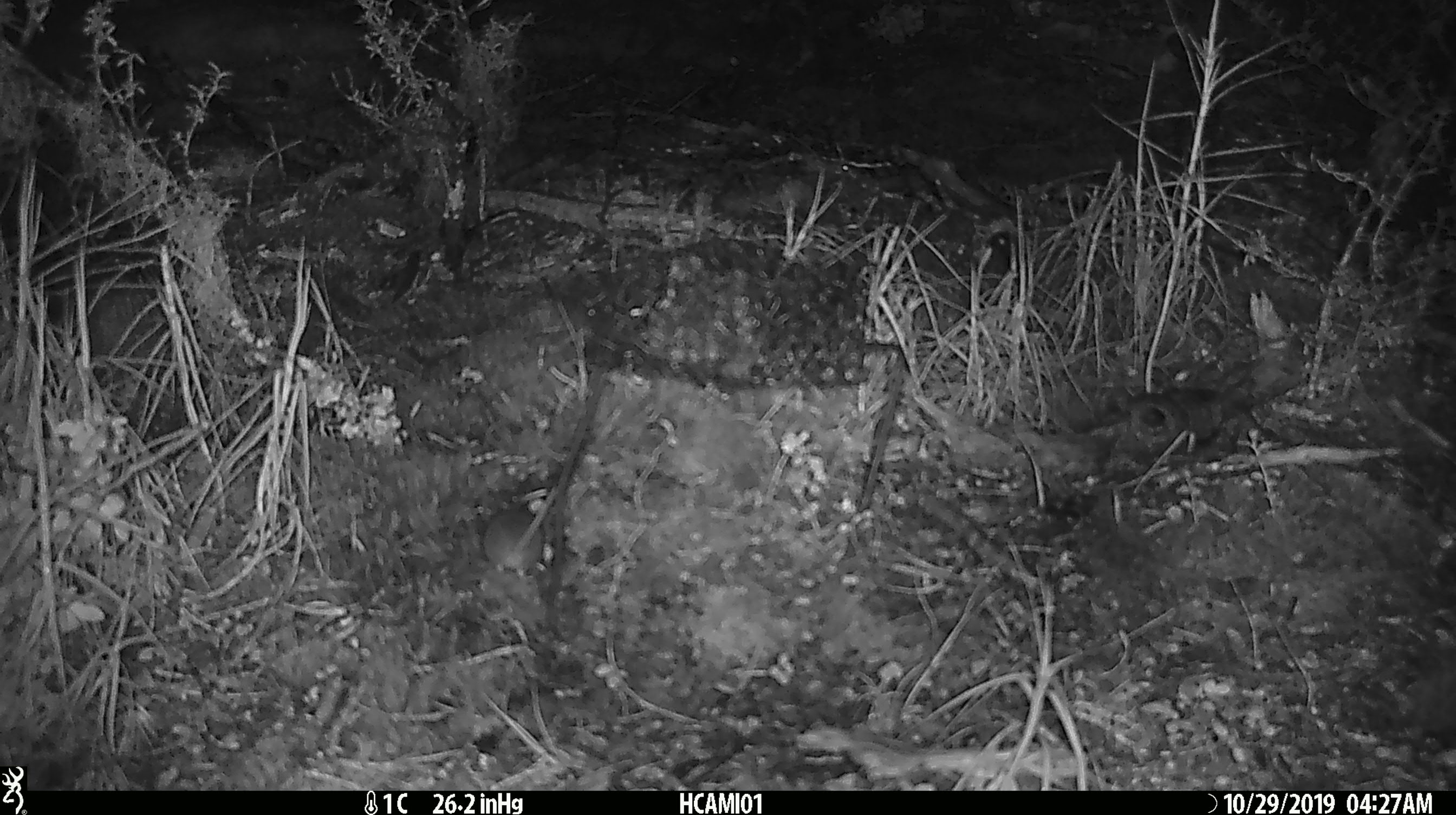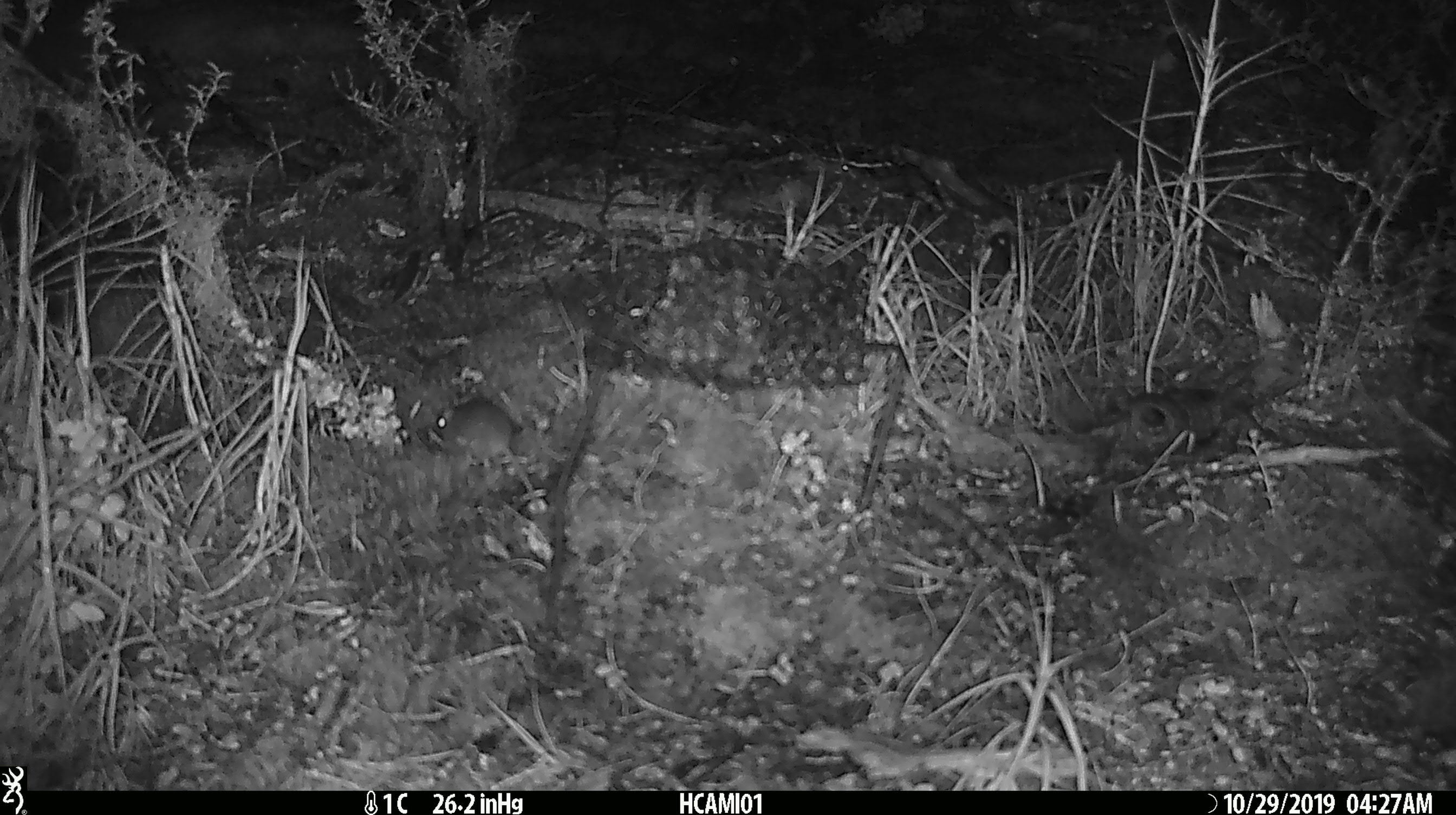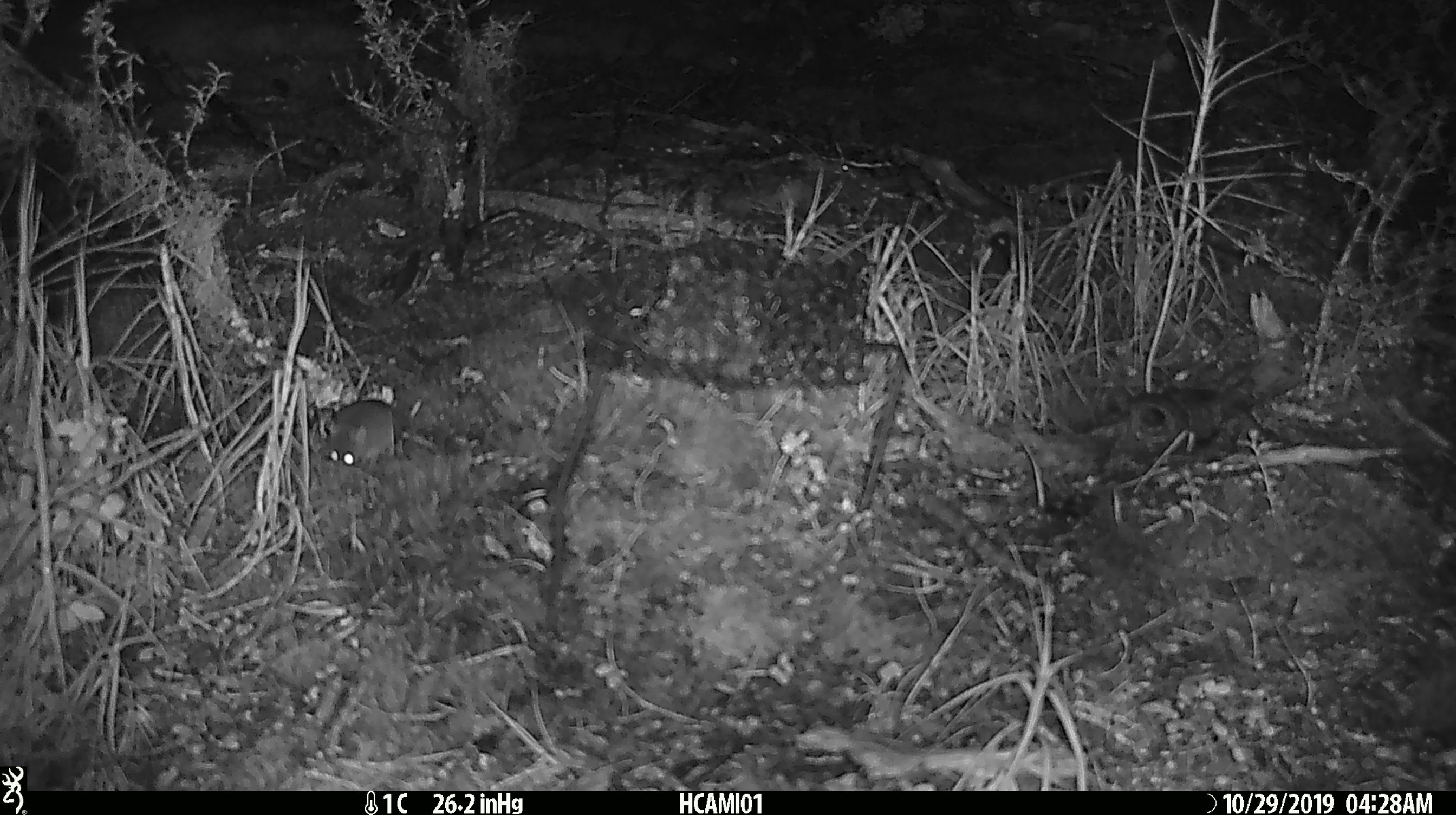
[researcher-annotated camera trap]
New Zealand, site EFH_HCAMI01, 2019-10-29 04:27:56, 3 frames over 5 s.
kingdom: Animalia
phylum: Chordata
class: Mammalia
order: Rodentia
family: Muridae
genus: Mus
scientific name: Mus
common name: mouse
Mouse (Mus).